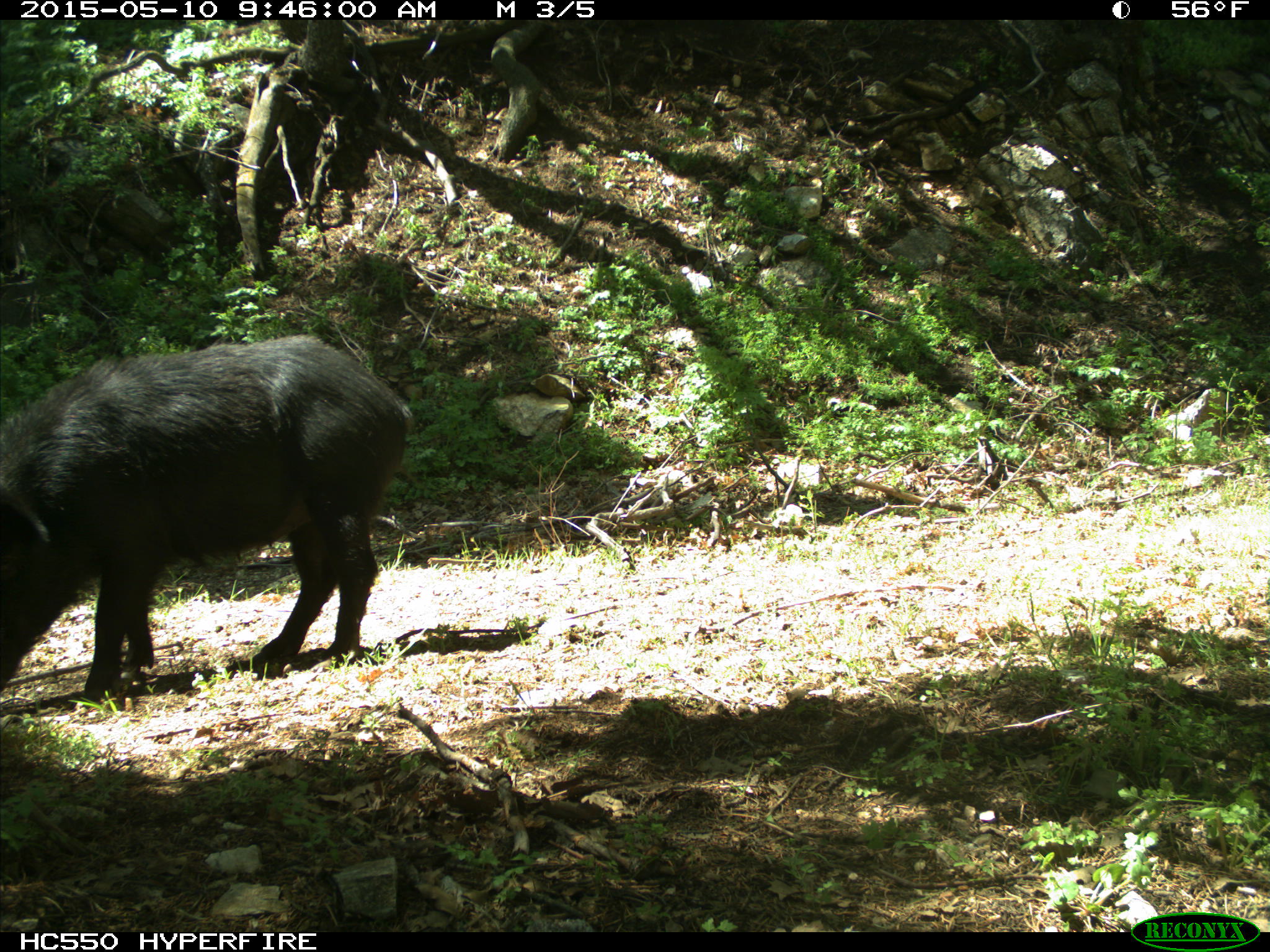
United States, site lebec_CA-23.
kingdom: Animalia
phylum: Chordata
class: Mammalia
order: Artiodactyla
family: Suidae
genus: Sus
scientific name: Sus scrofa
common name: wild boar